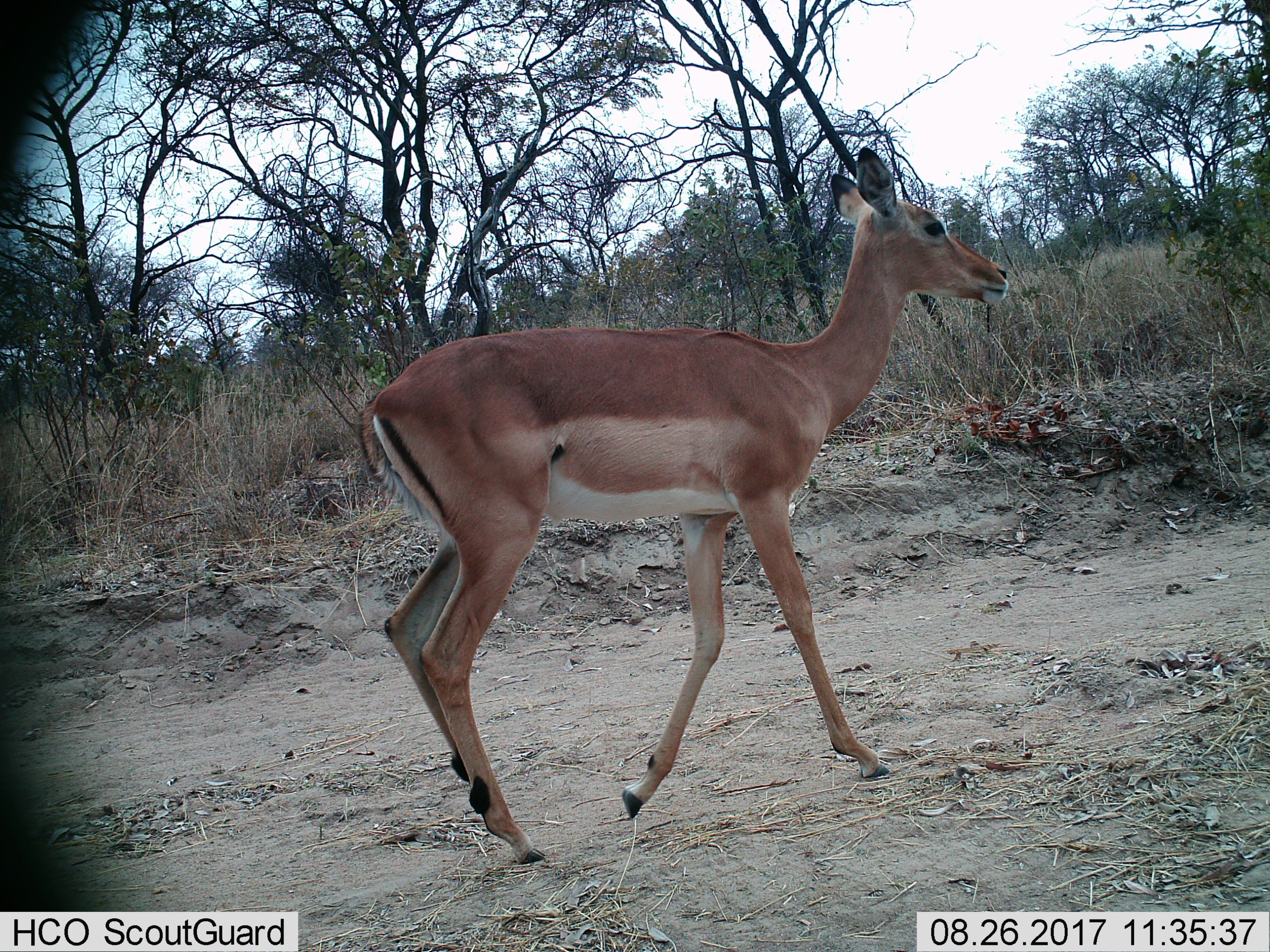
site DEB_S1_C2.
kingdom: Animalia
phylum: Chordata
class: Mammalia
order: Artiodactyla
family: Bovidae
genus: Aepyceros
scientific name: Aepyceros melampus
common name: impala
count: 1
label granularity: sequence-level